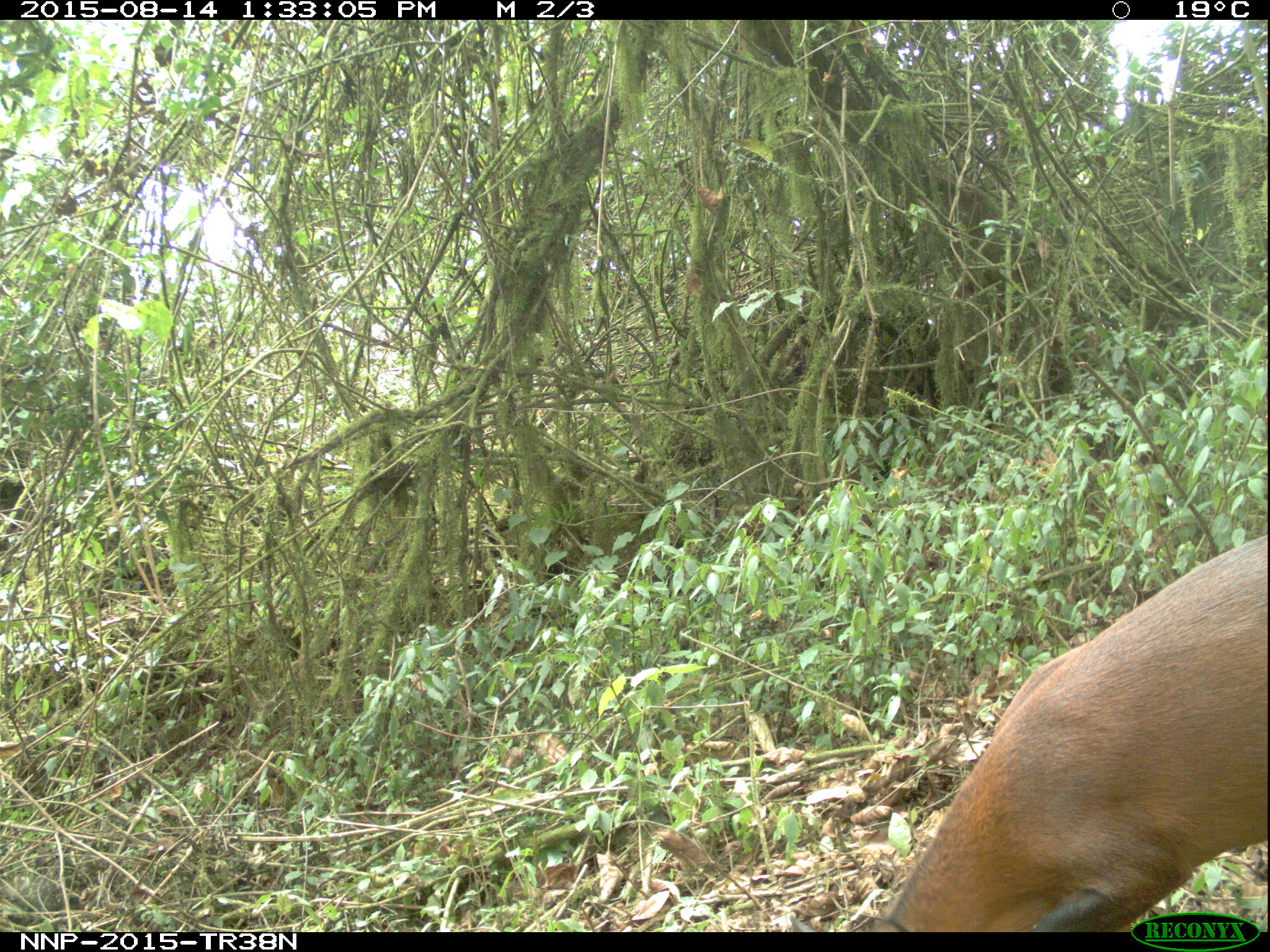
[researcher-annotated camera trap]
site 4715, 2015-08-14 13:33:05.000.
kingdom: Animalia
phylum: Chordata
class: Mammalia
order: Artiodactyla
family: Bovidae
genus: Cephalophus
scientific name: Cephalophus nigrifrons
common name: black-fronted duiker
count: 1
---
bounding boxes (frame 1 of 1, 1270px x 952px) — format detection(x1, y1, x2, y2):
cephalophus nigrifrons: detection(864, 534, 1267, 932)